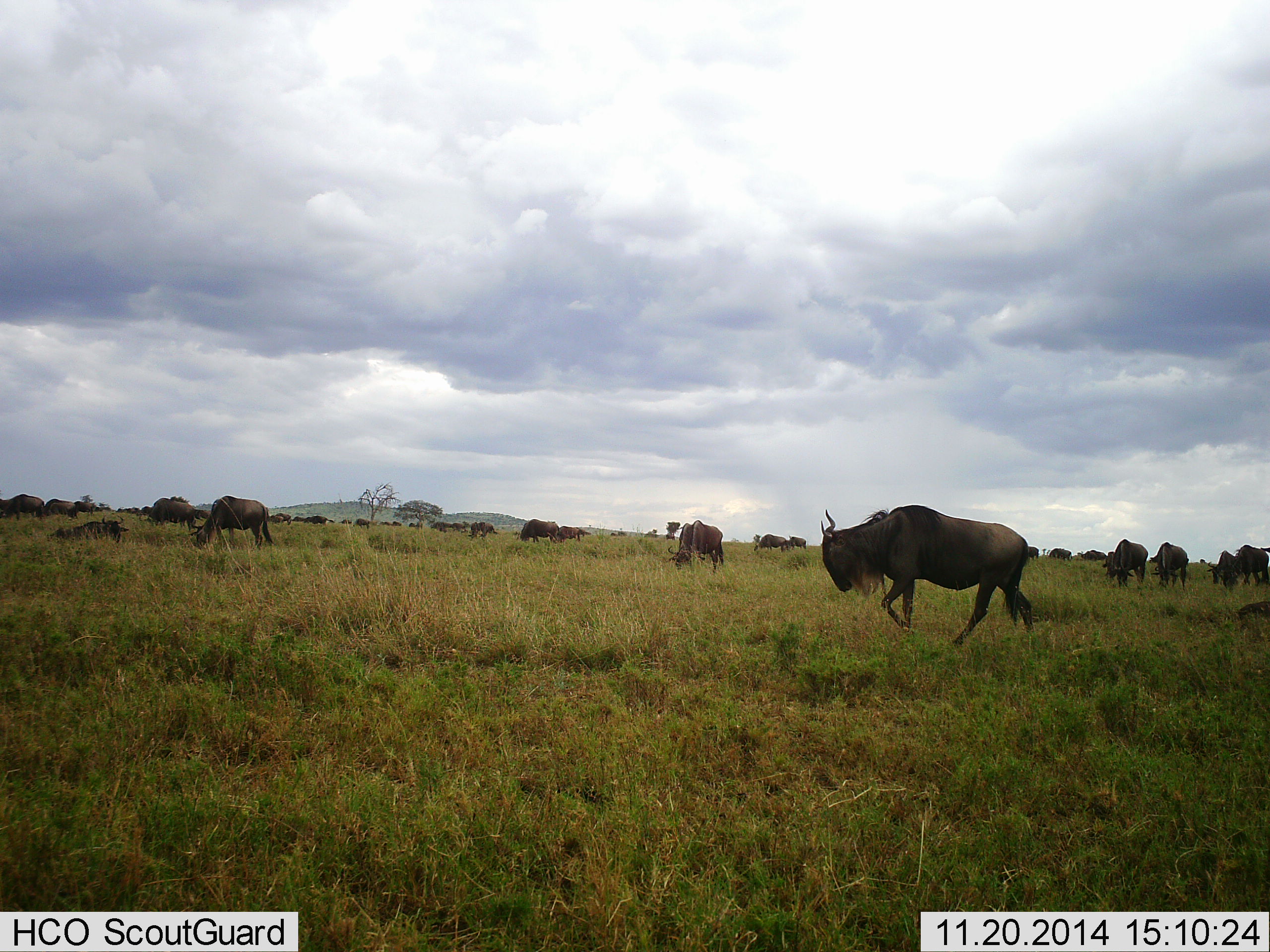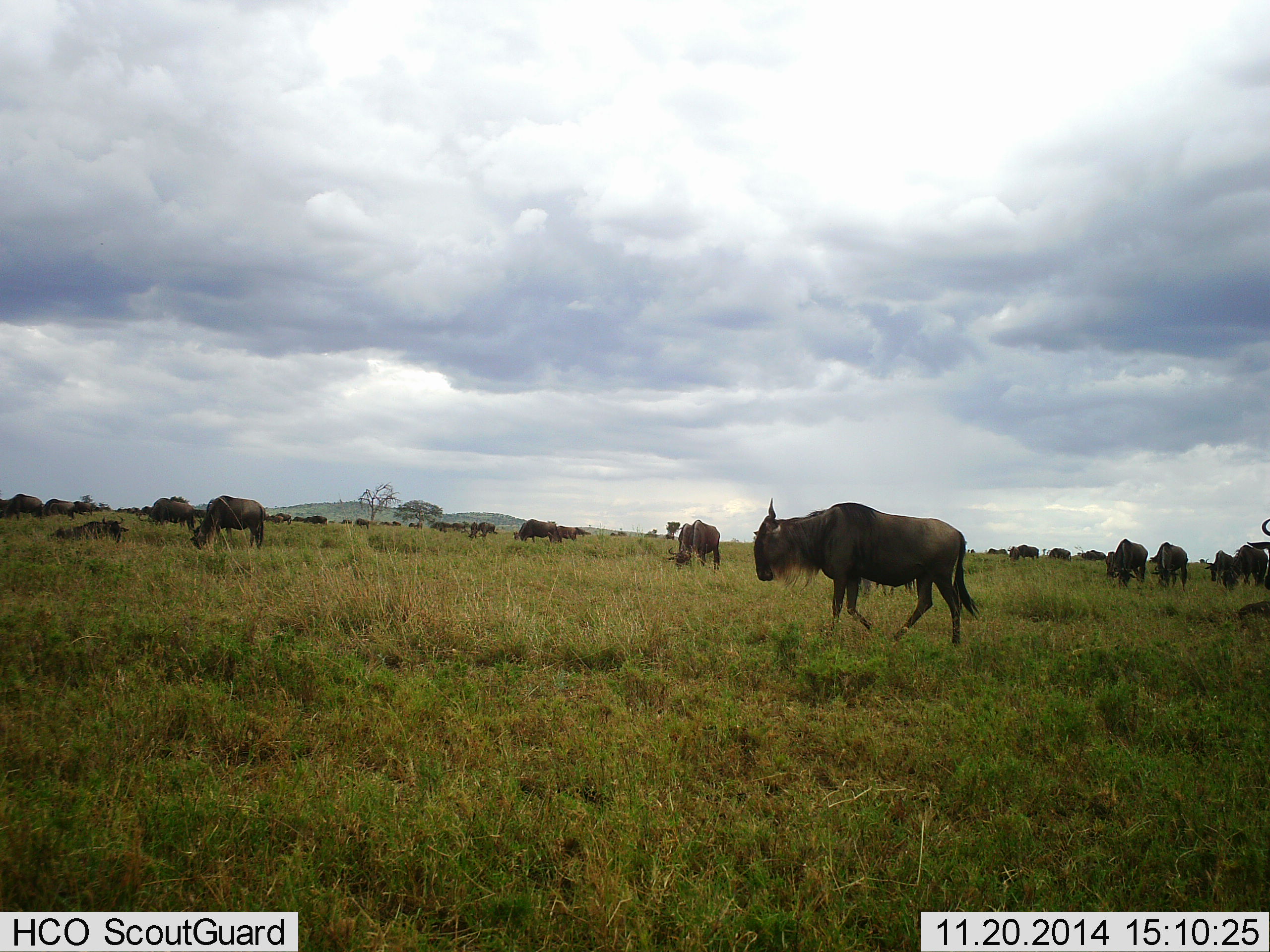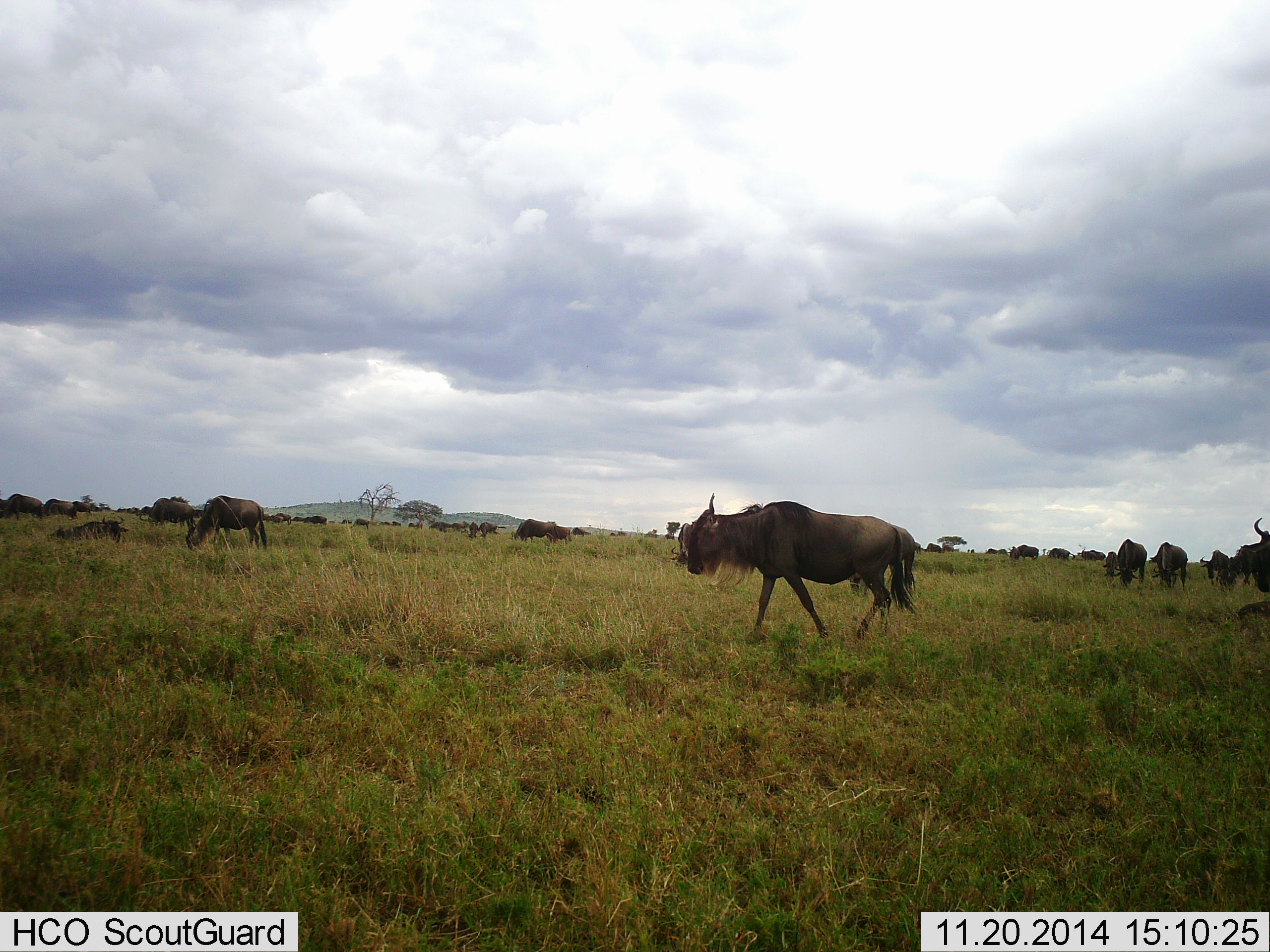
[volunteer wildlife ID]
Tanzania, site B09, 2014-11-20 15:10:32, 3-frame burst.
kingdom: Animalia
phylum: Chordata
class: Mammalia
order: Artiodactyla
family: Bovidae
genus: Connochaetes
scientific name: Connochaetes taurinus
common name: blue wildebeest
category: wildebeest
Wildebeest (blue wildebeest) (Connochaetes taurinus), count 11-50. Behavior (volunteer vote fractions): standing 50%, resting 30%, moving 60%, interacting 0%. Young present (vote fraction): 0%. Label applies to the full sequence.